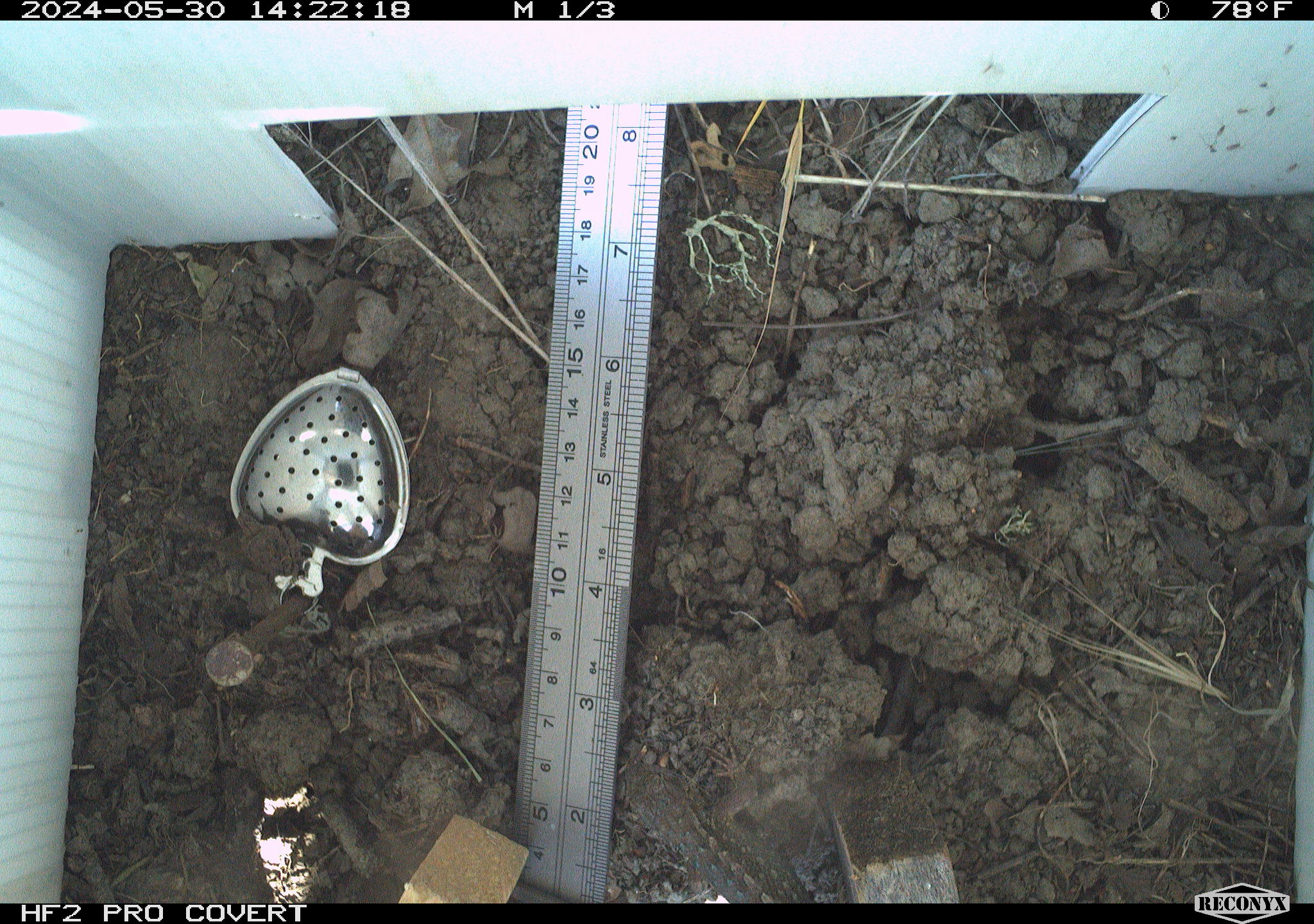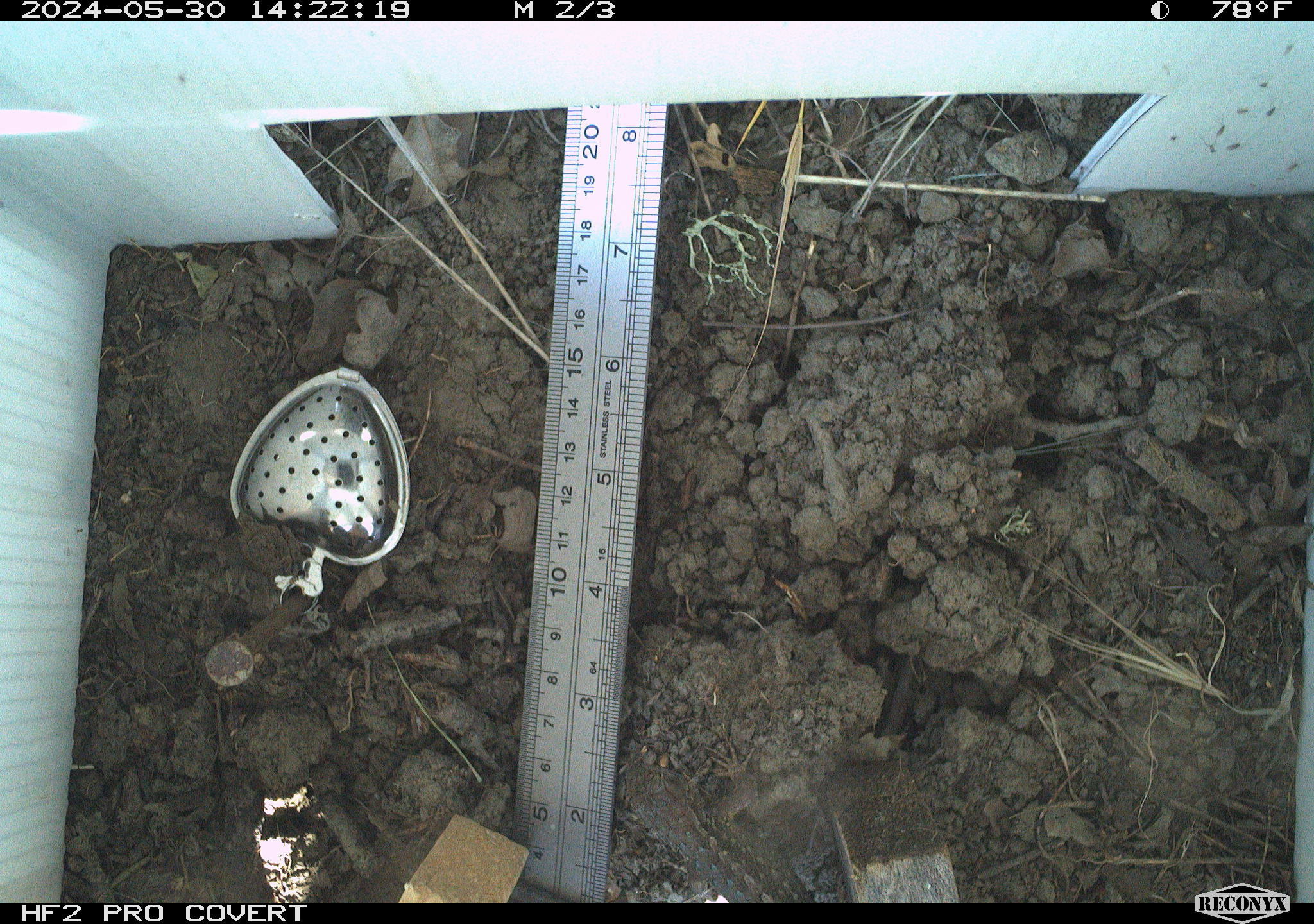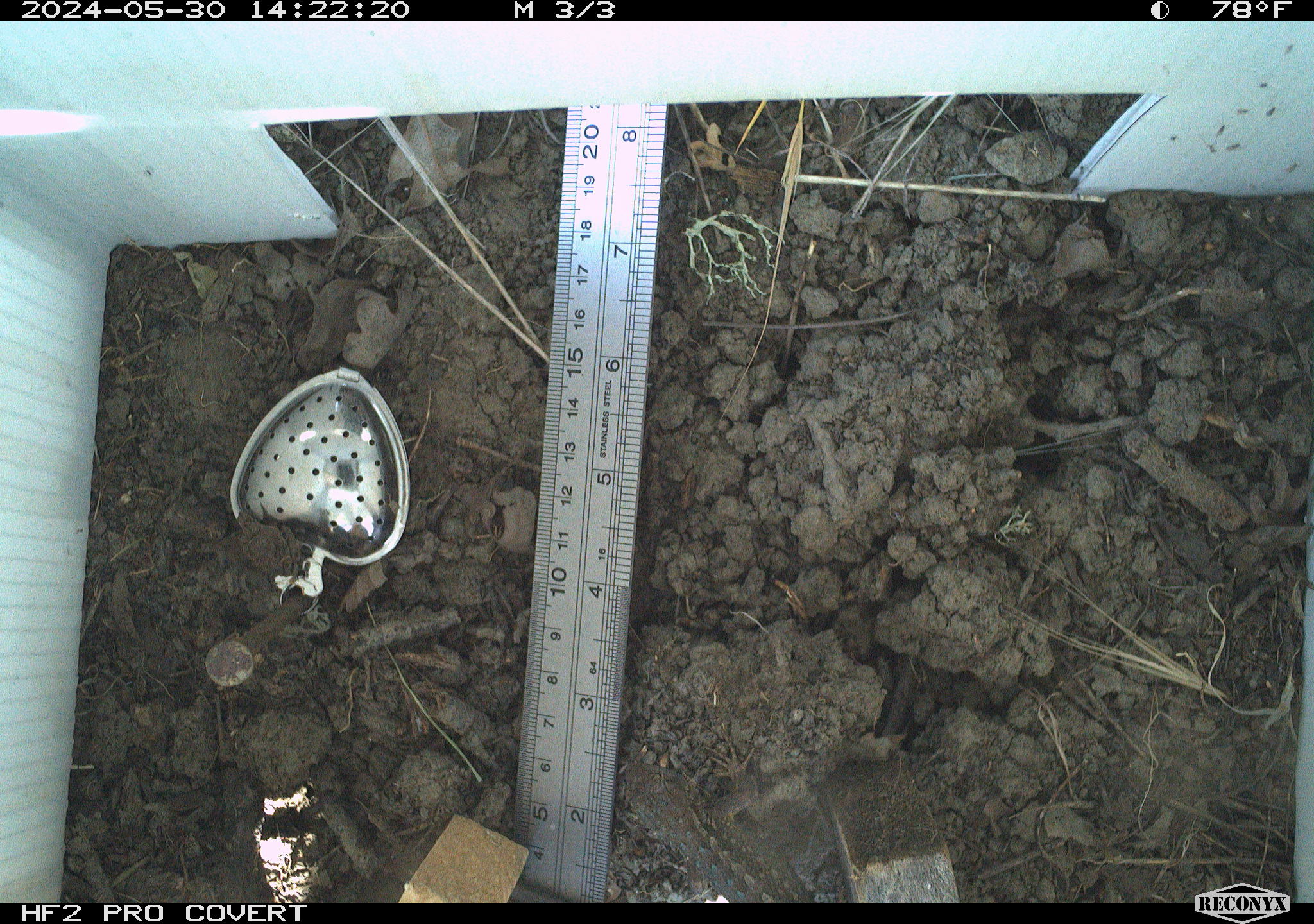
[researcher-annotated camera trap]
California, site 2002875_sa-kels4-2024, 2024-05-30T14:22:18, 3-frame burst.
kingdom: Animalia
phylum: Chordata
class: Reptilia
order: Squamata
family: Phrynosomatidae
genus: Sceloporus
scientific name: Sceloporus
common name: spiny lizards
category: sceloporus species